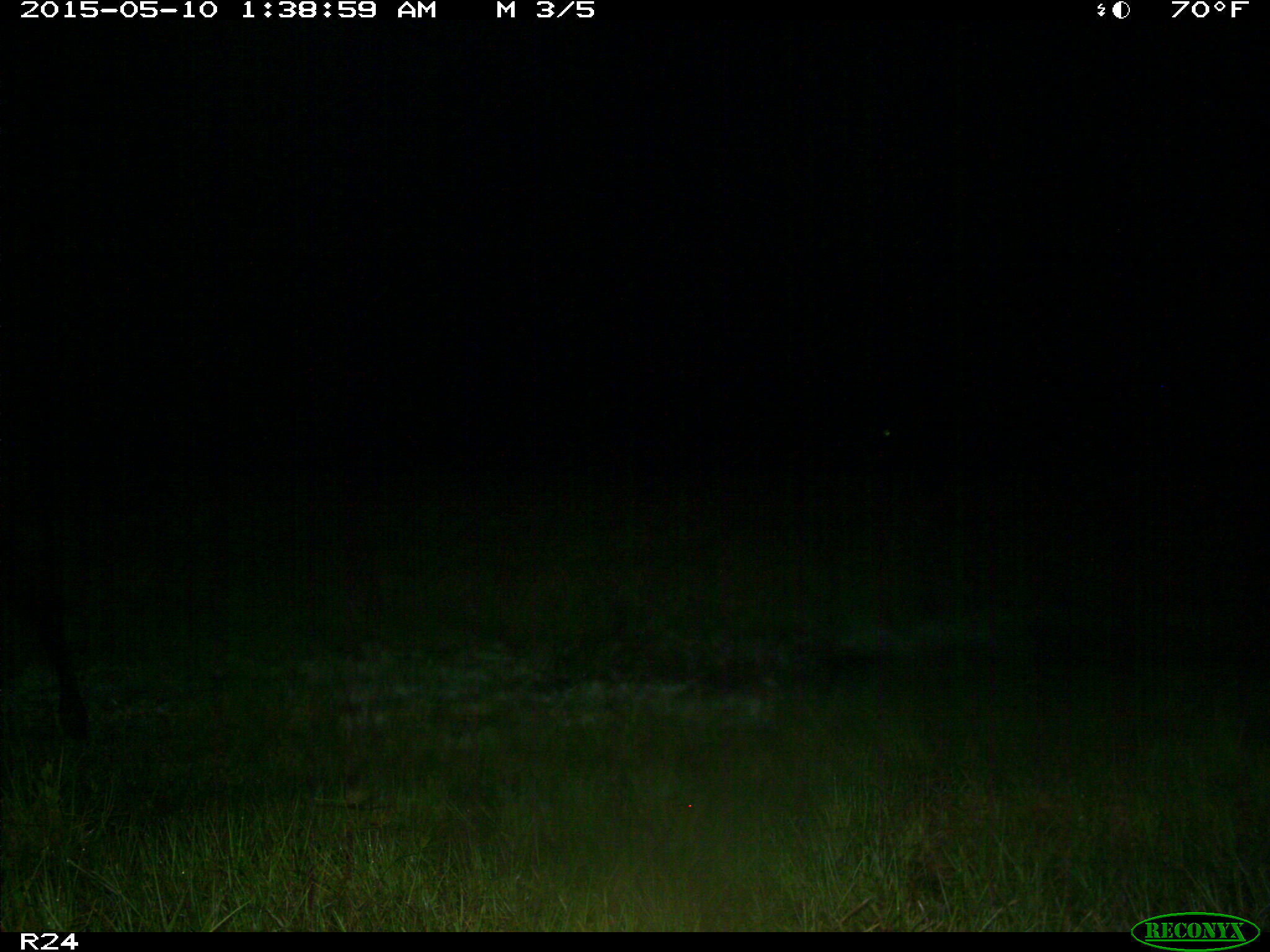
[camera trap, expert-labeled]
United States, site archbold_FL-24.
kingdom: Animalia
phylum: Chordata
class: Mammalia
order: Artiodactyla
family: Bovidae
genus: Bos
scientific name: Bos taurus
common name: domestic cow